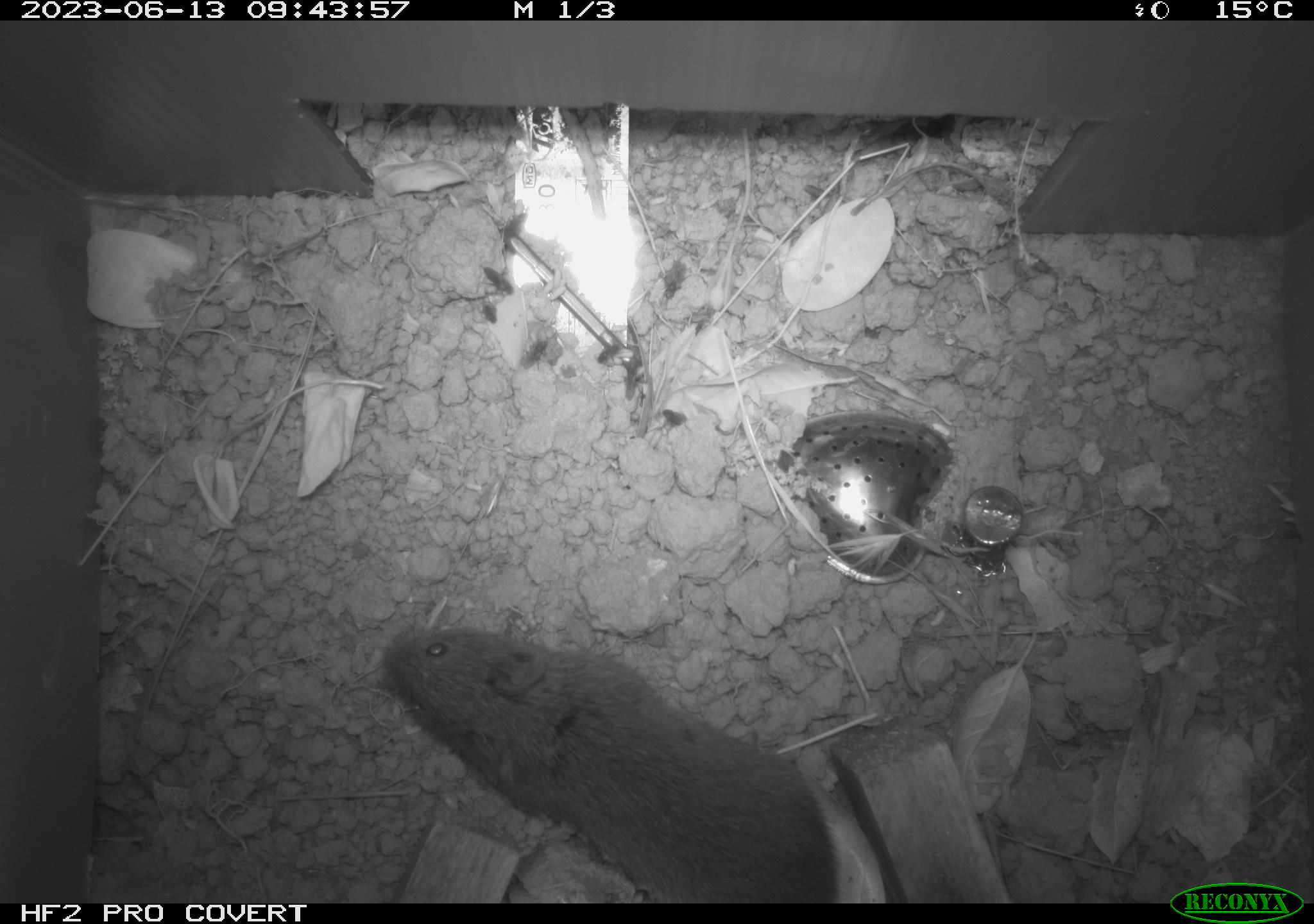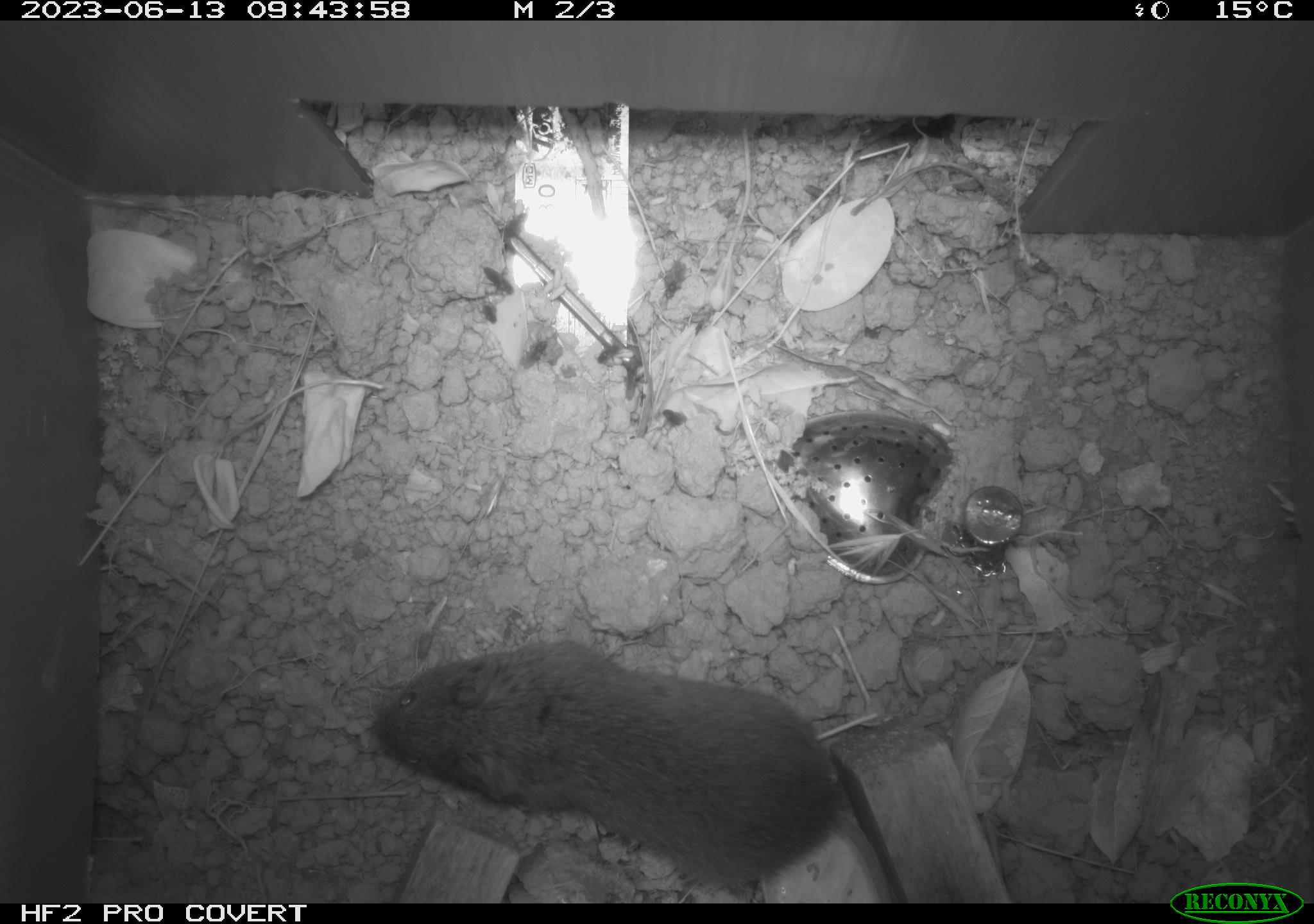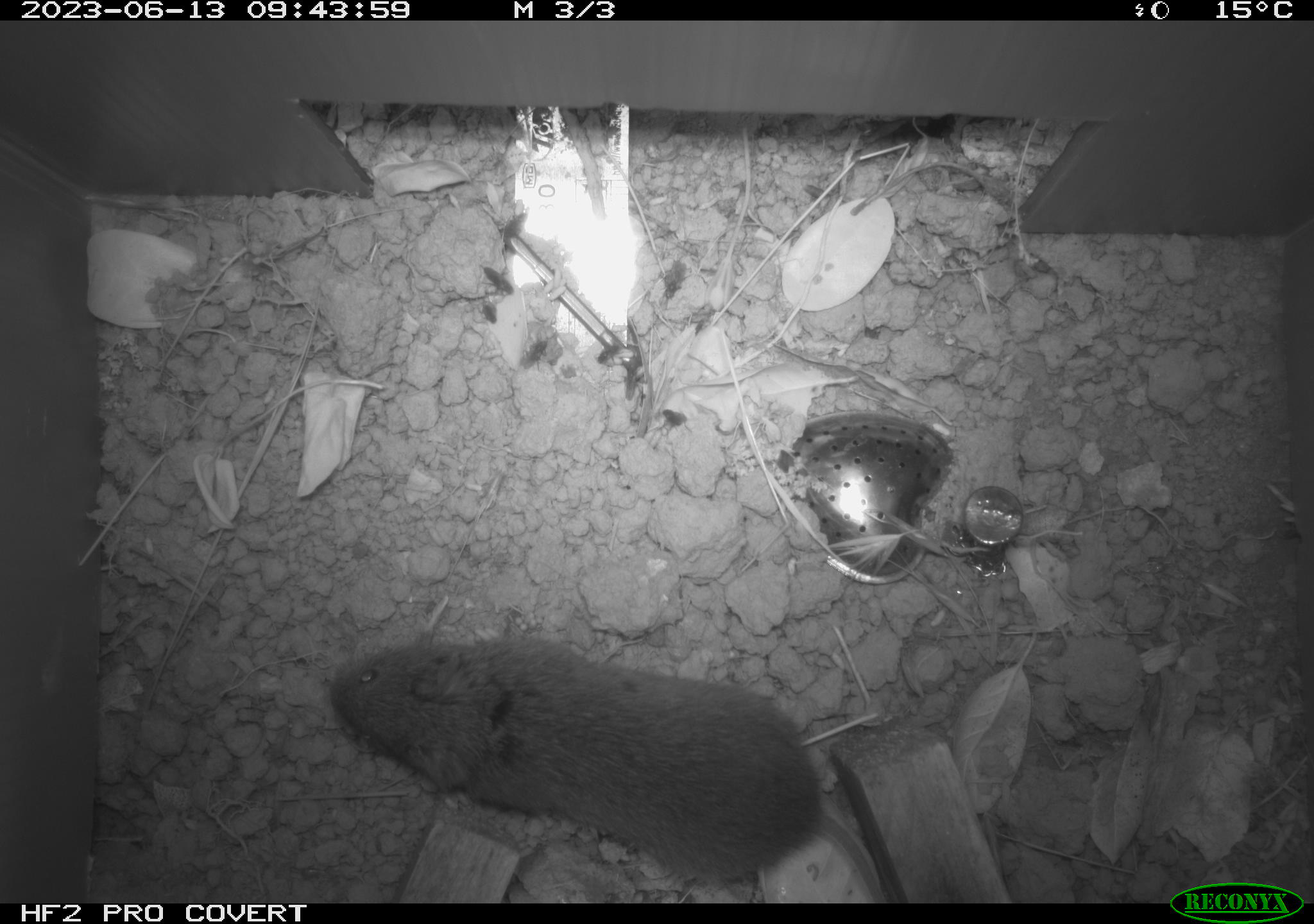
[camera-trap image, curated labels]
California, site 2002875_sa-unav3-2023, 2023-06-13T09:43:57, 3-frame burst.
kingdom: Animalia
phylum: Chordata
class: Mammalia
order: Rodentia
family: Cricetidae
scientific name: Arvicolinae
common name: voles, lemmings, and muskrats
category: arvicolinae subfamily